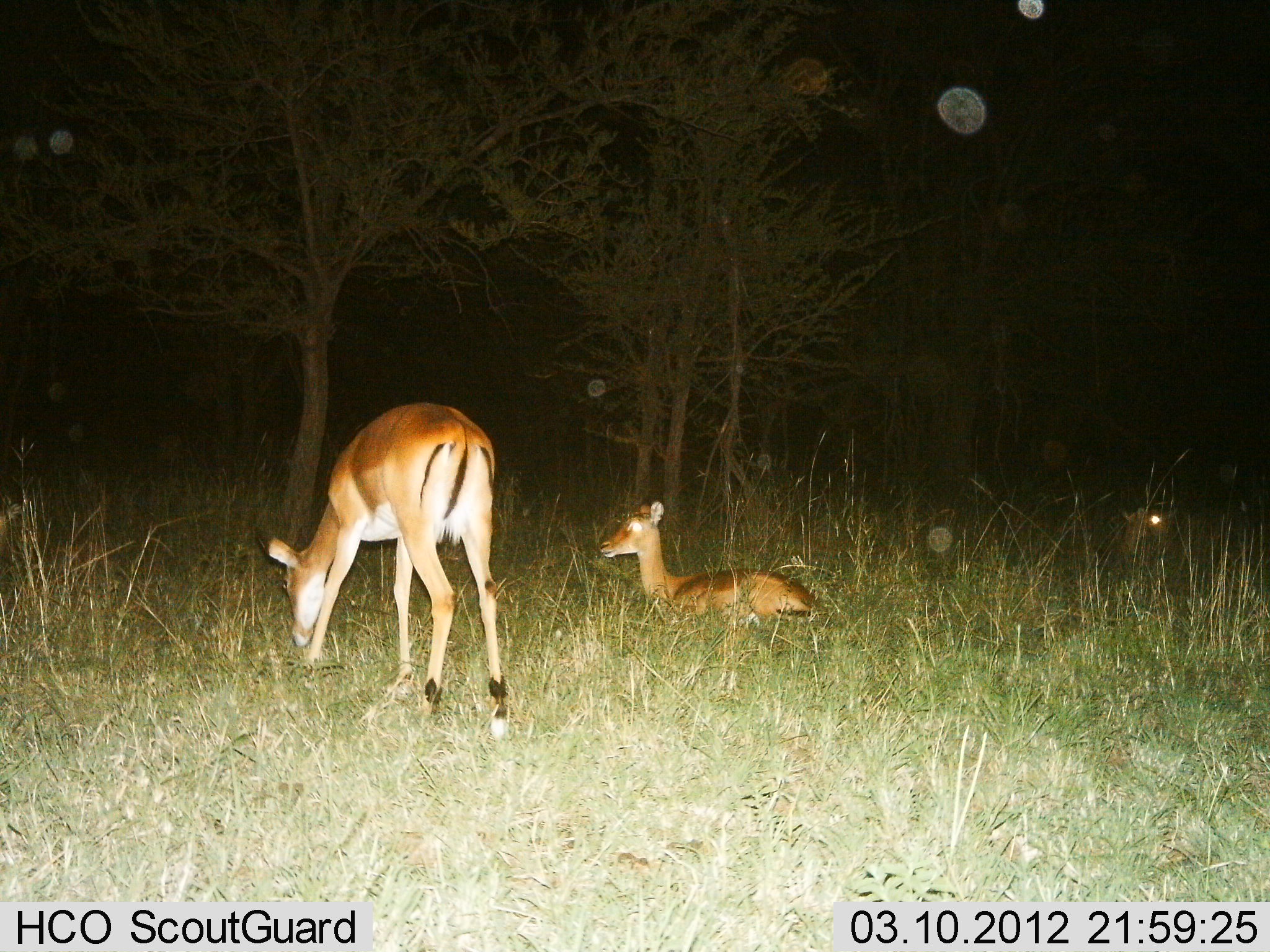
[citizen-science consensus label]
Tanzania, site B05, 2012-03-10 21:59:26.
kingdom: Animalia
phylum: Chordata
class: Mammalia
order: Artiodactyla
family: Bovidae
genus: Aepyceros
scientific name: Aepyceros melampus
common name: impala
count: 3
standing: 35%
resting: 96%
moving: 4%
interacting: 0%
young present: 4%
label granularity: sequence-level